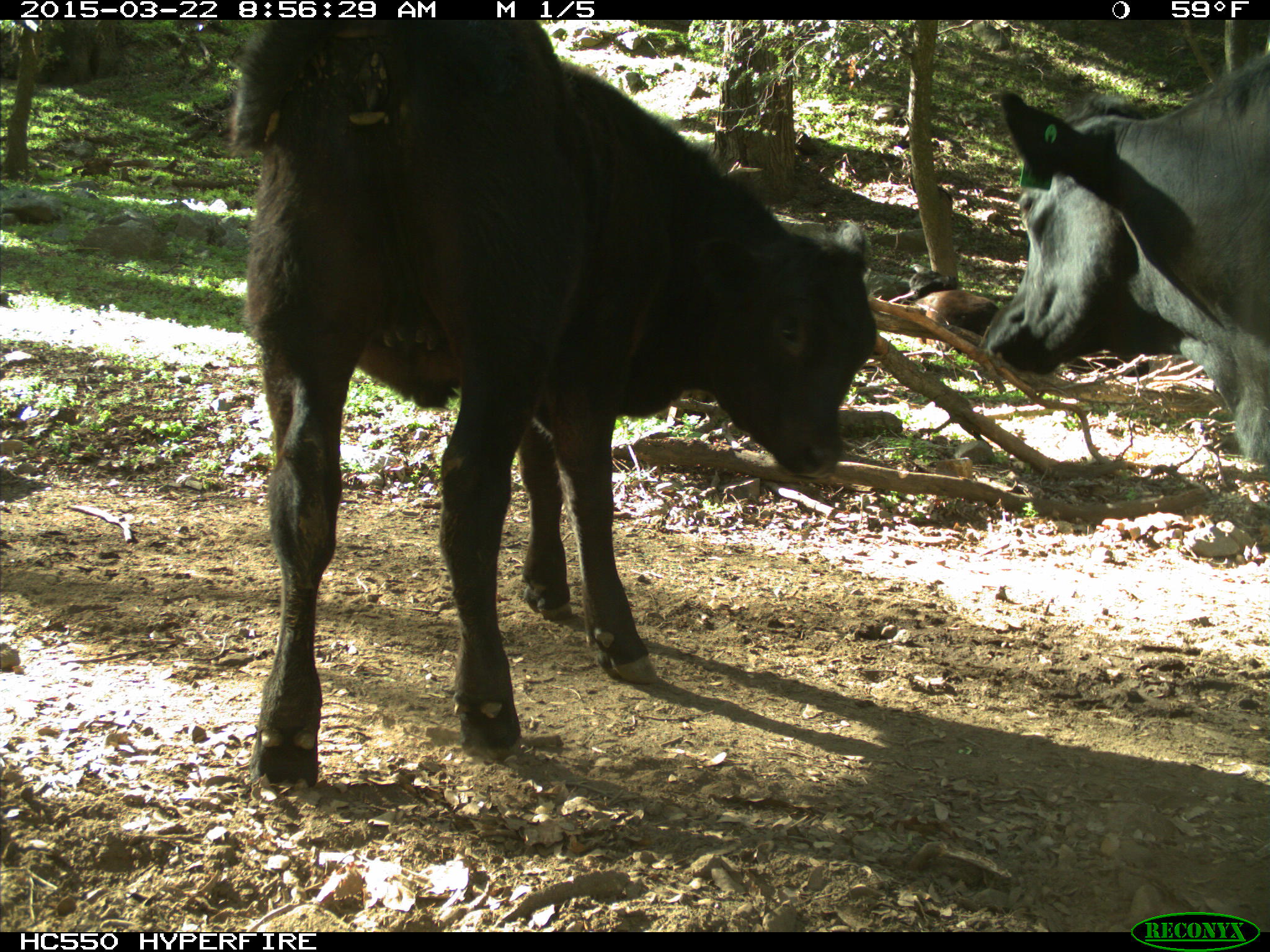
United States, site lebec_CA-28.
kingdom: Animalia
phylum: Chordata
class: Mammalia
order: Artiodactyla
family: Bovidae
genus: Bos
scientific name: Bos taurus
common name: domestic cow